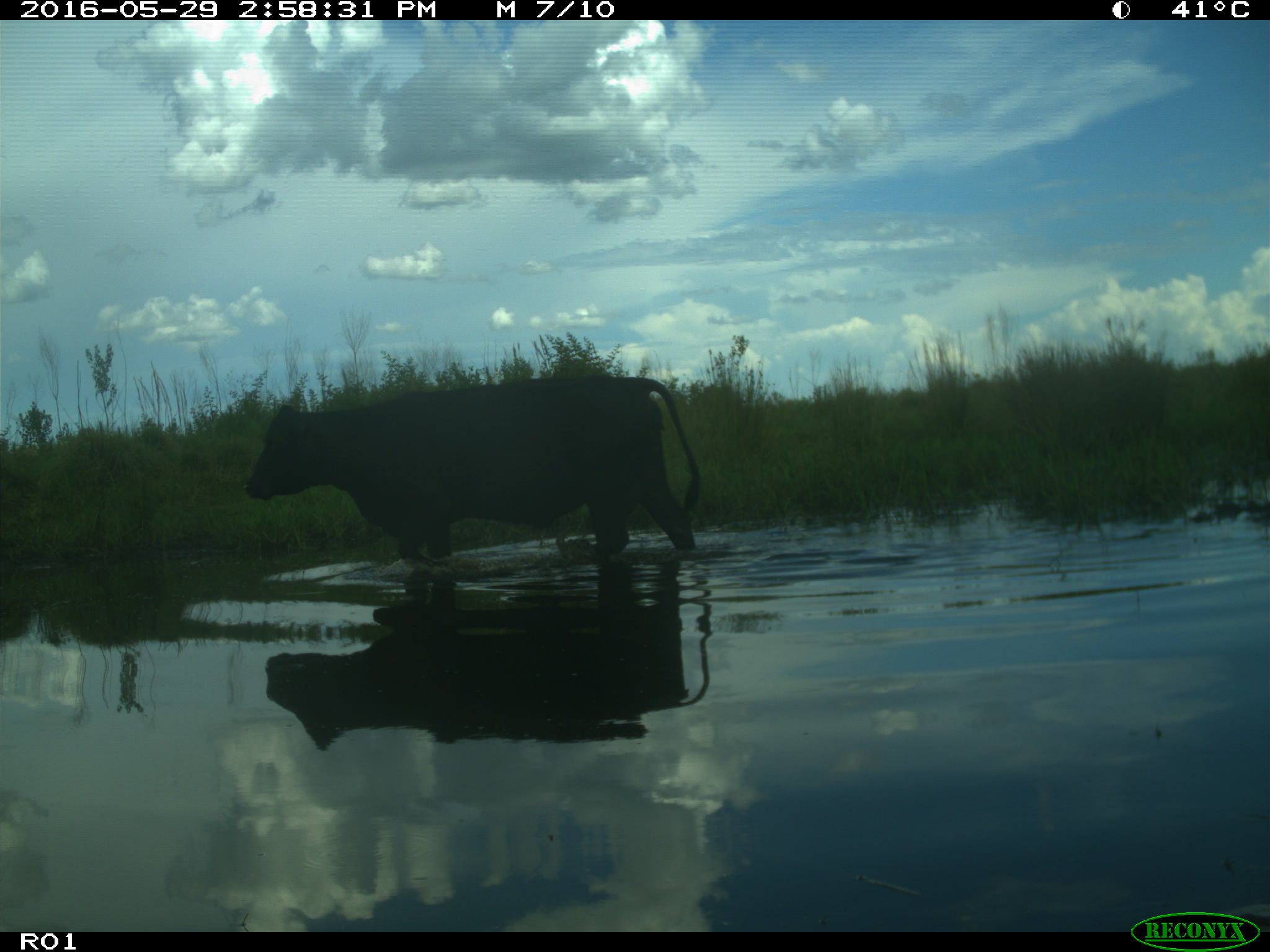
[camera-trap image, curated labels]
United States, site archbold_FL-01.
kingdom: Animalia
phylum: Chordata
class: Mammalia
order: Artiodactyla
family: Bovidae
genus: Bos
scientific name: Bos taurus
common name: domestic cow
Bos taurus (domestic cow).